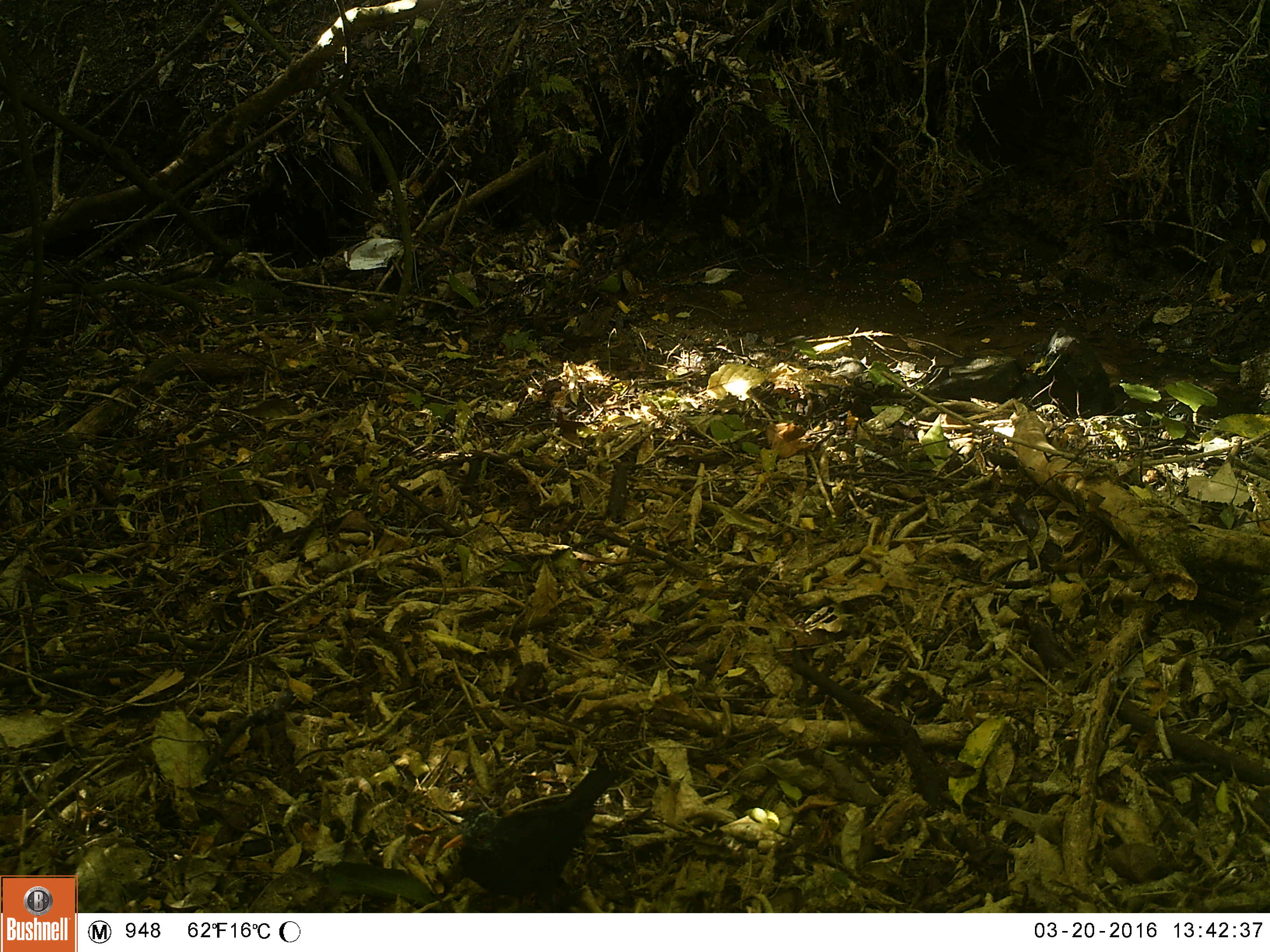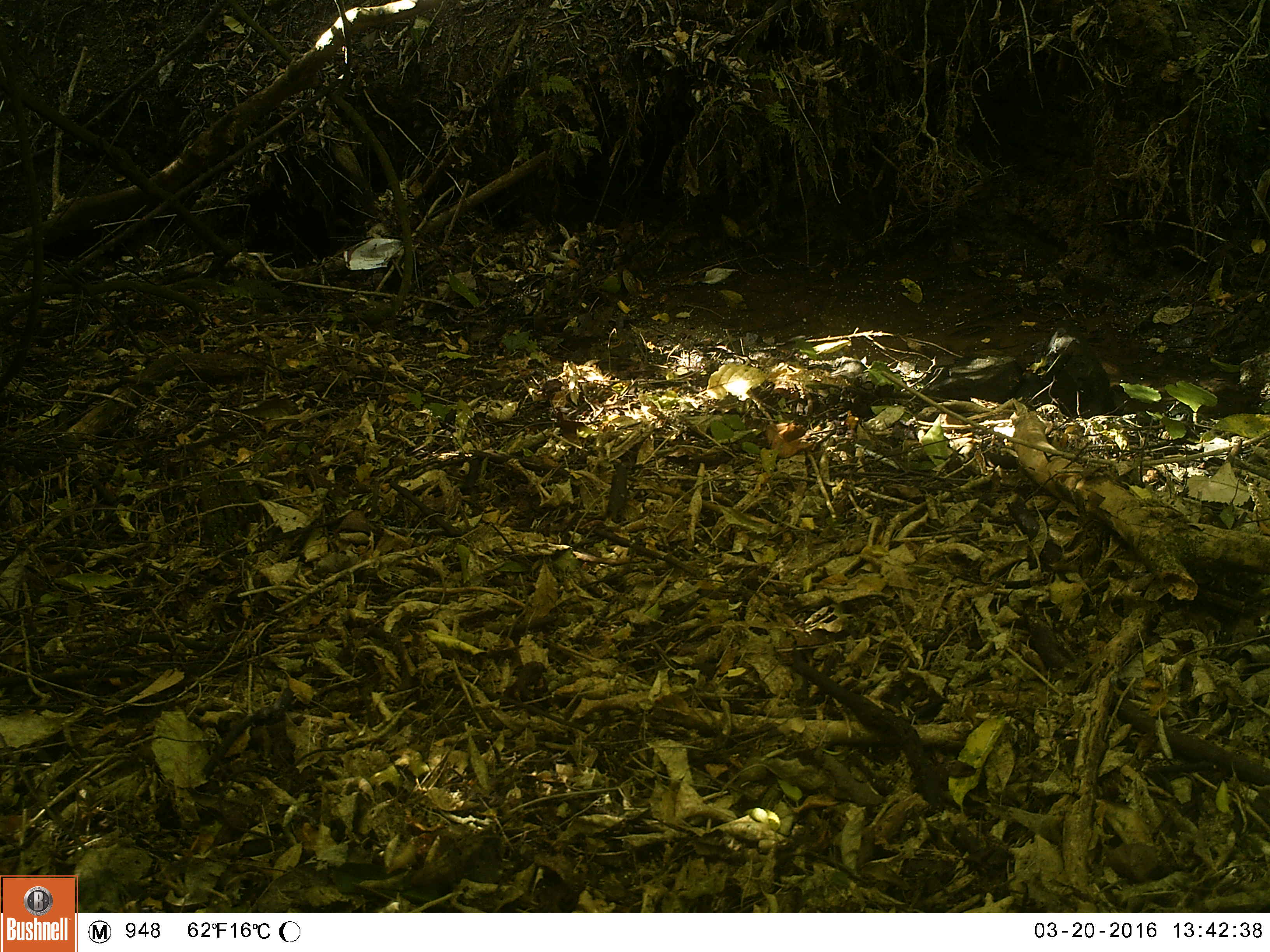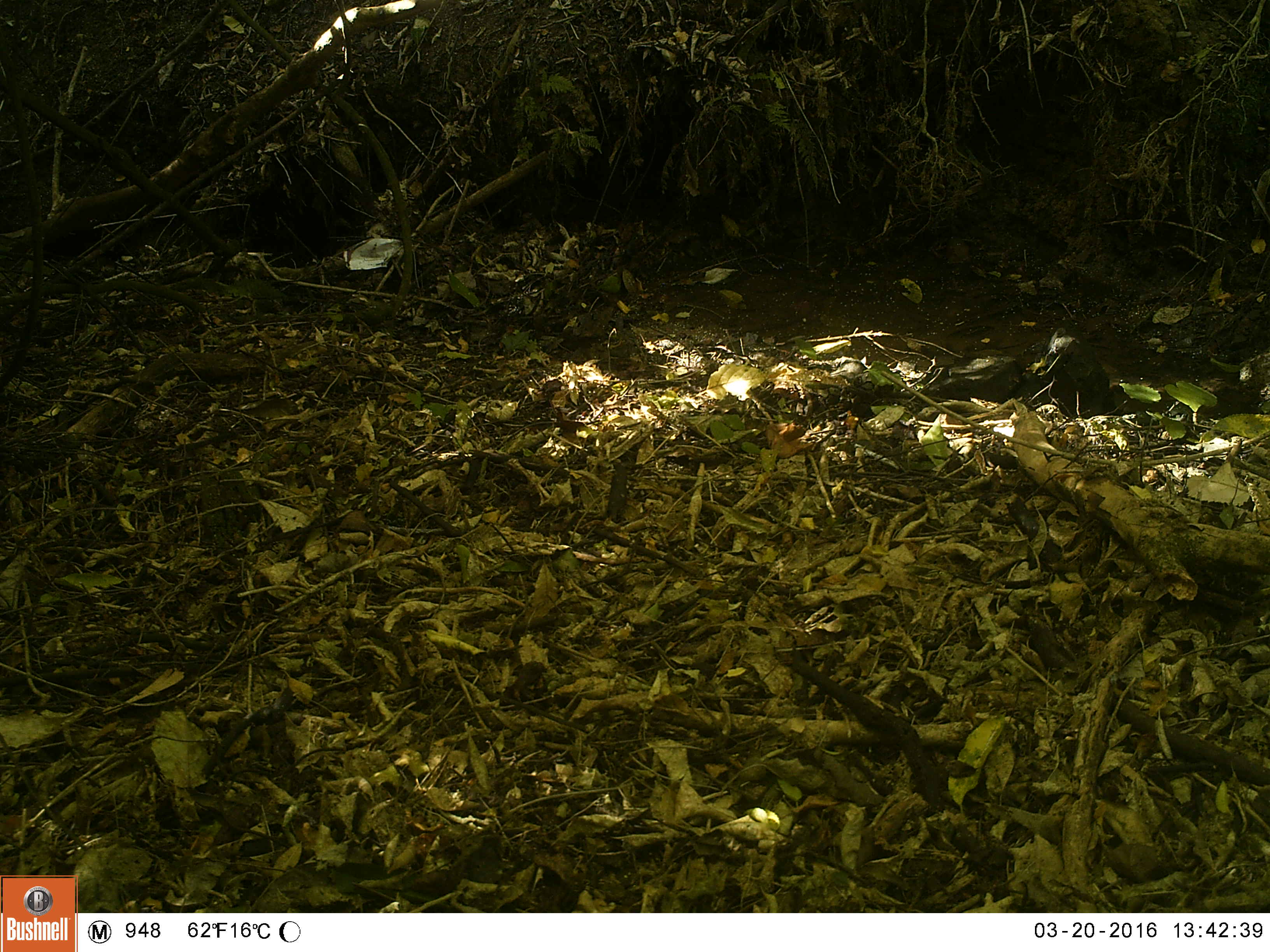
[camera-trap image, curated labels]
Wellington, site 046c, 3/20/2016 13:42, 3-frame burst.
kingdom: Animalia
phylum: Chordata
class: Aves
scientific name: Aves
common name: bird